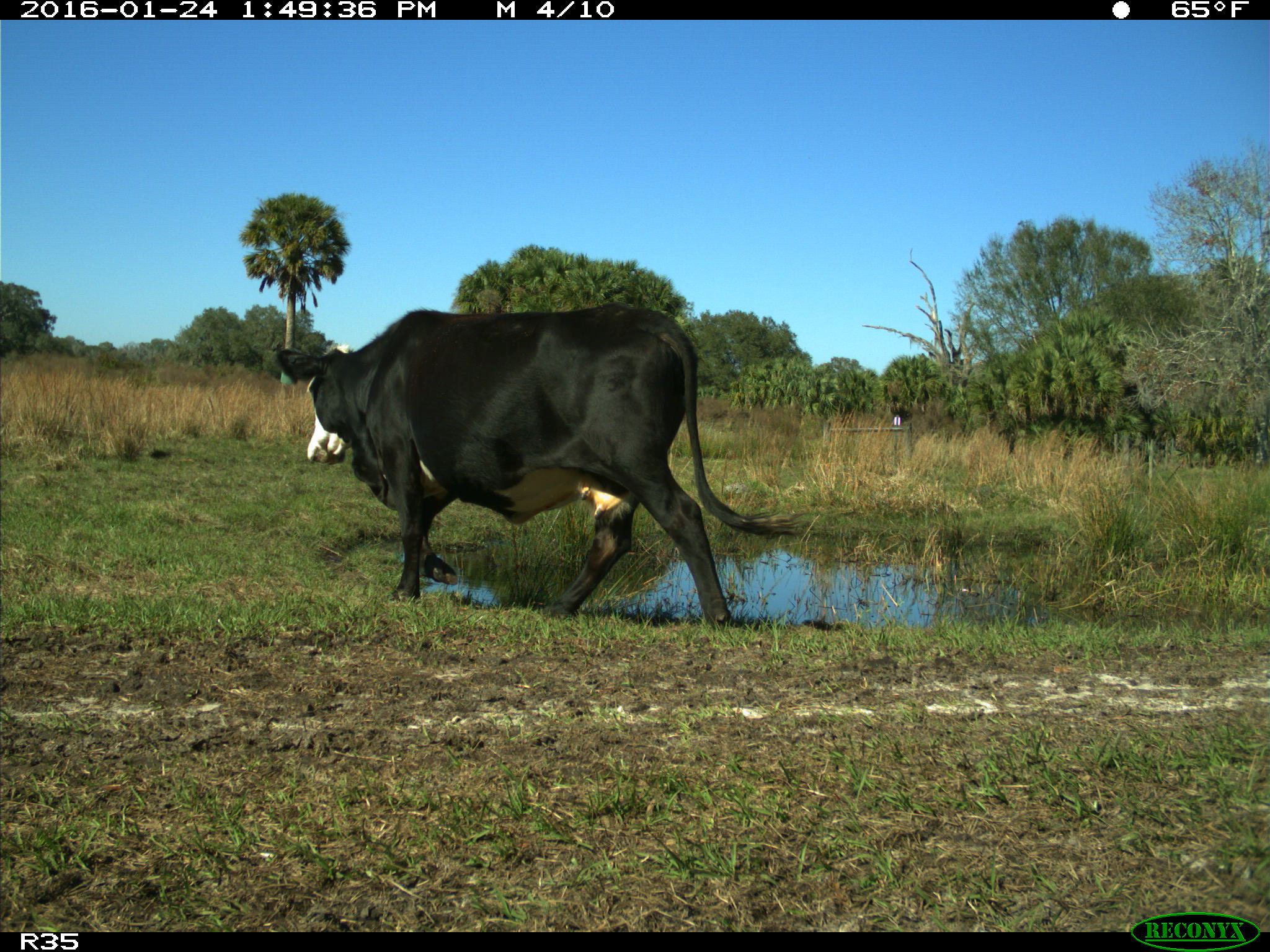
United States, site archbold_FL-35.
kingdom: Animalia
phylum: Chordata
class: Mammalia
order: Artiodactyla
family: Bovidae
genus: Bos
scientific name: Bos taurus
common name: domestic cow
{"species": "Bos taurus (domestic cow)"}